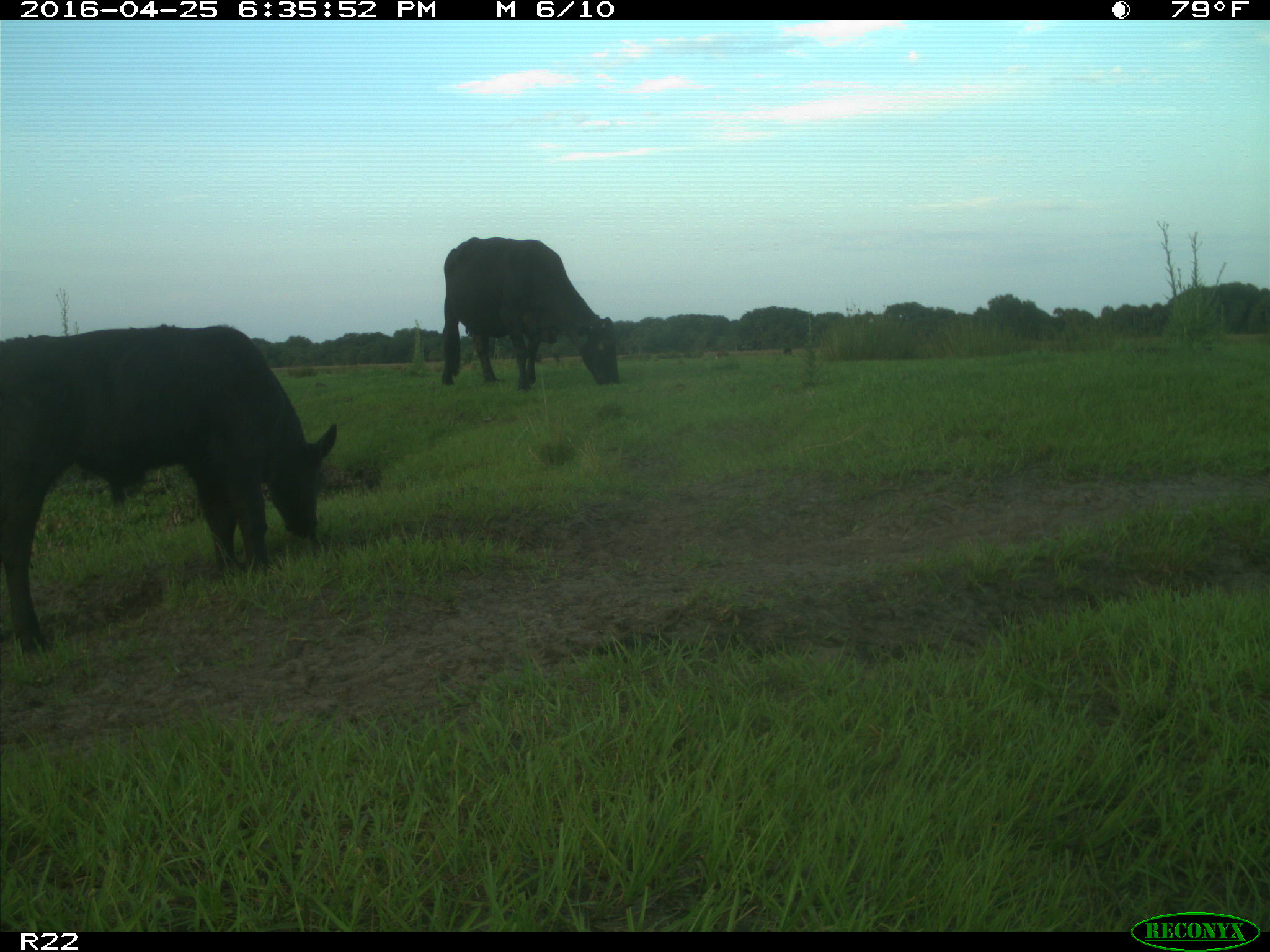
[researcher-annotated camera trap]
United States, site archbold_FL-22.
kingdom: Animalia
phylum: Chordata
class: Mammalia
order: Artiodactyla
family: Bovidae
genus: Bos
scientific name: Bos taurus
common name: domestic cow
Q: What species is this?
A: Bos taurus (domestic cow).